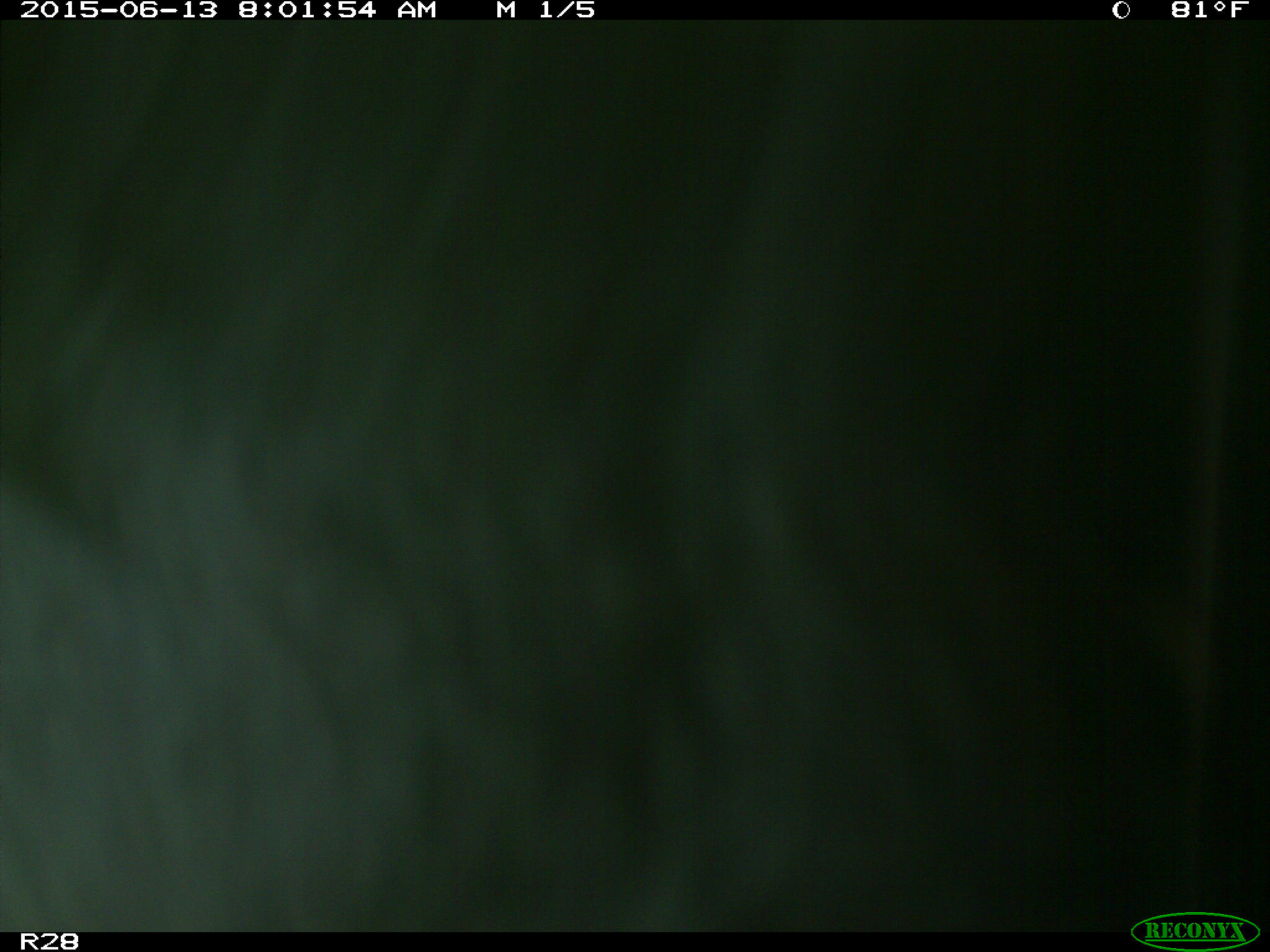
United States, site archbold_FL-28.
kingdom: Animalia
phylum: Chordata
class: Mammalia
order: Artiodactyla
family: Bovidae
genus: Bos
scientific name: Bos taurus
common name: domestic cow